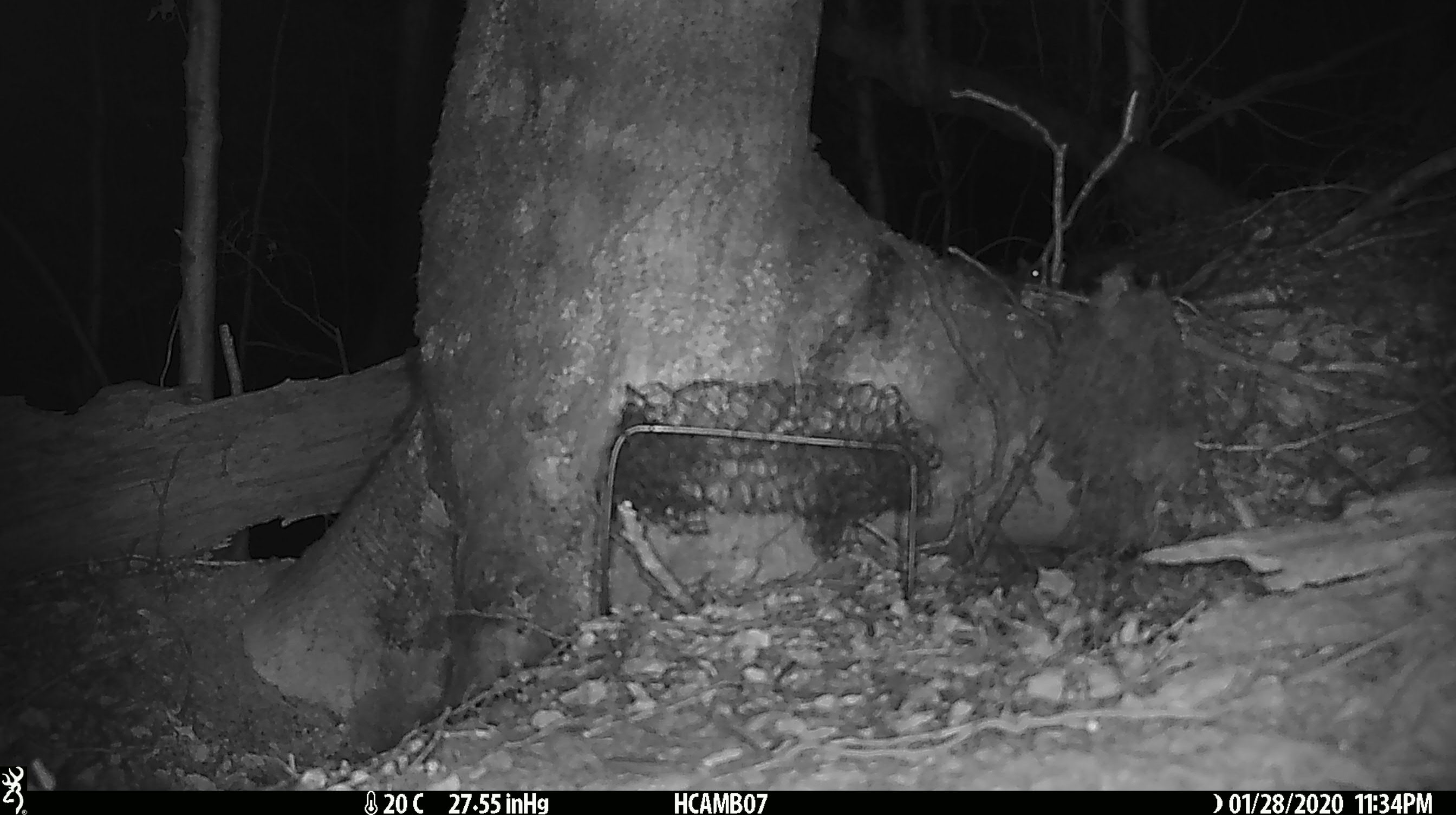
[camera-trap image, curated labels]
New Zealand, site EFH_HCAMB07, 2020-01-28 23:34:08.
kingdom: Animalia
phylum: Chordata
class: Mammalia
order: Rodentia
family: Muridae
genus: Mus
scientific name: Mus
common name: mouse